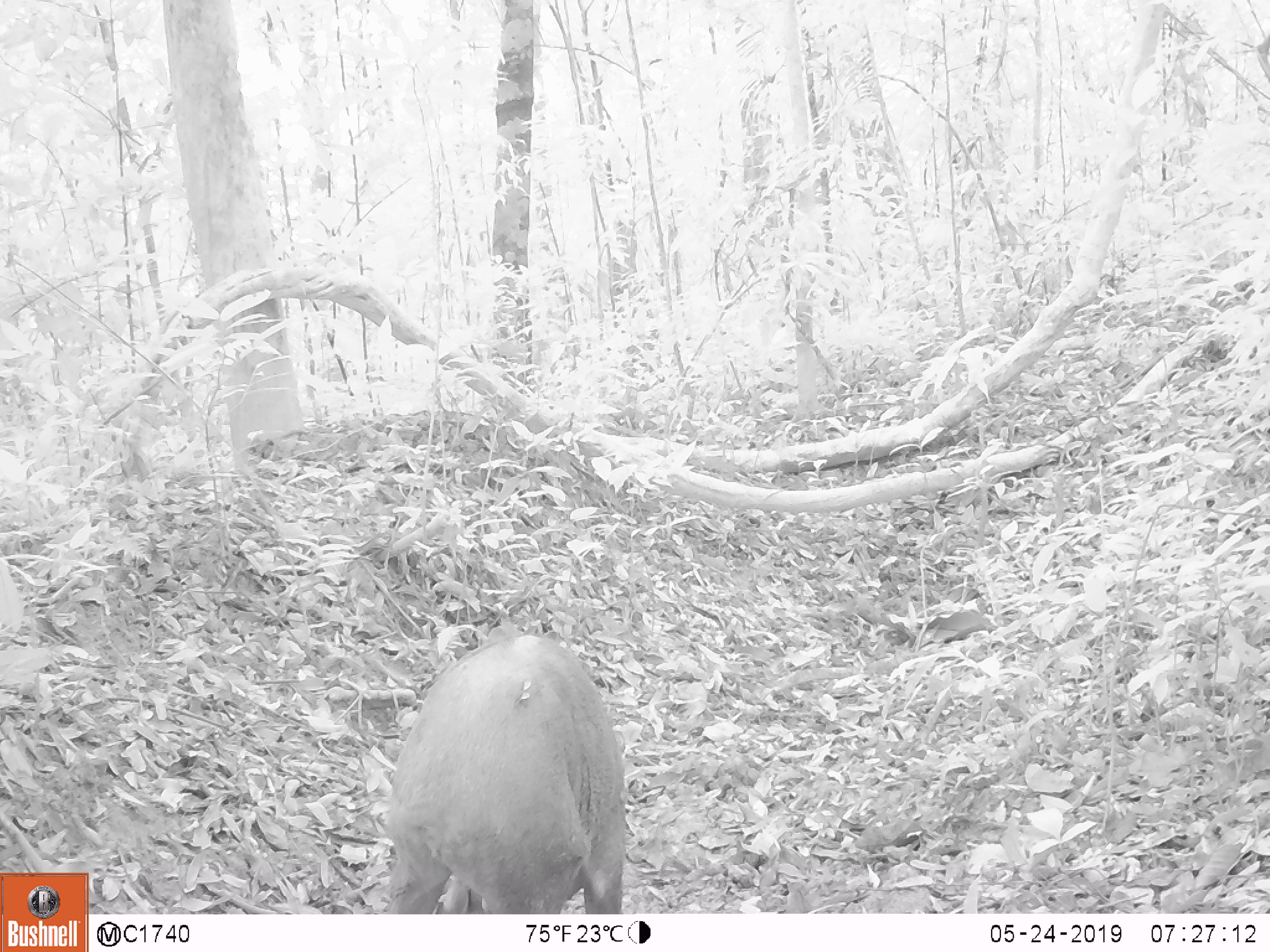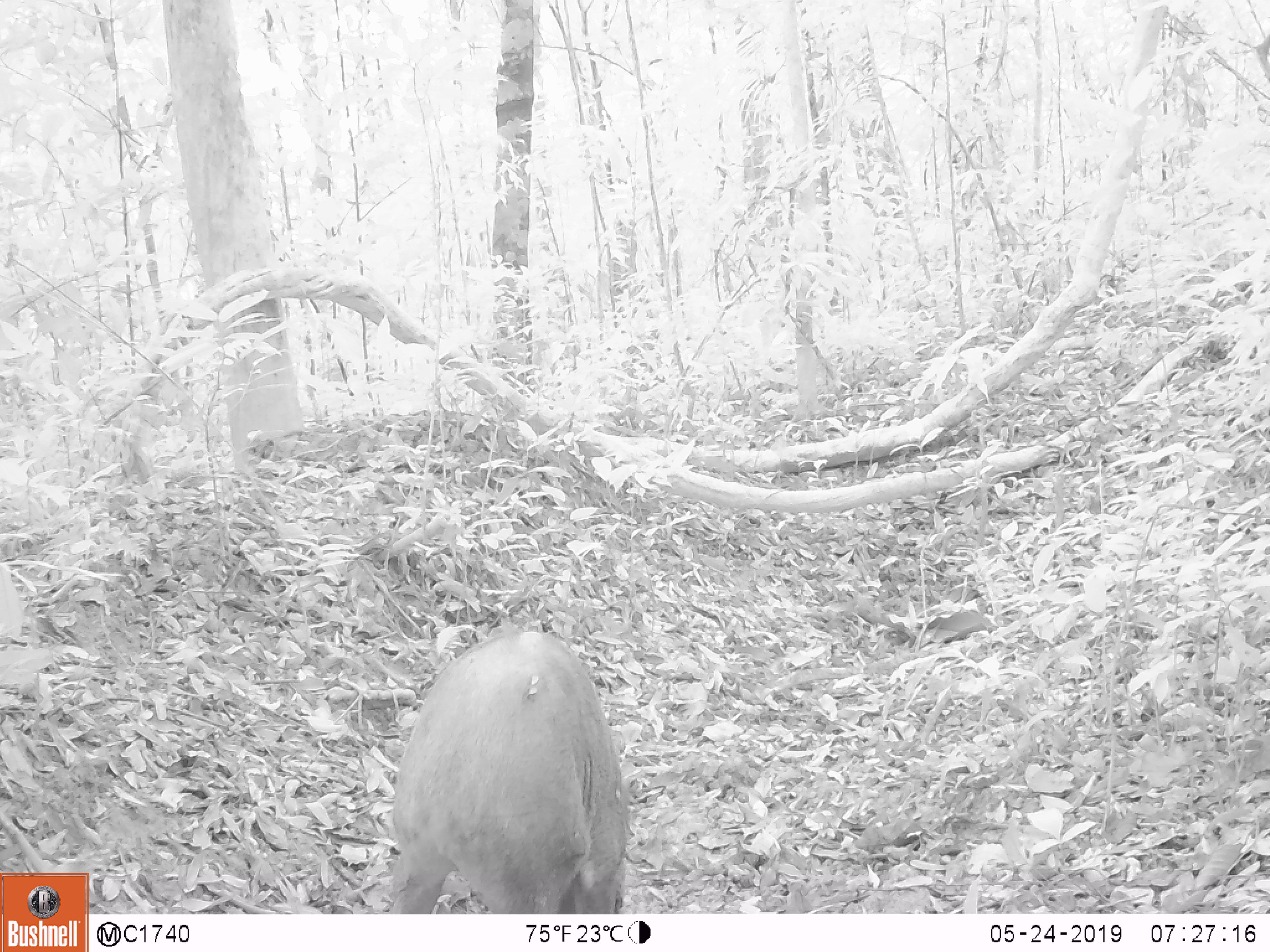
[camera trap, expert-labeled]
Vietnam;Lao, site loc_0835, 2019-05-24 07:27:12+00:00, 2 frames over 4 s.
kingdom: Animalia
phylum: Chordata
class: Mammalia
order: Artiodactyla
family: Suidae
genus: Sus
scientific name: Sus scrofa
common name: eurasian wild pig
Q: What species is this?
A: Eurasian wild pig (Sus scrofa).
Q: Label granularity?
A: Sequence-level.